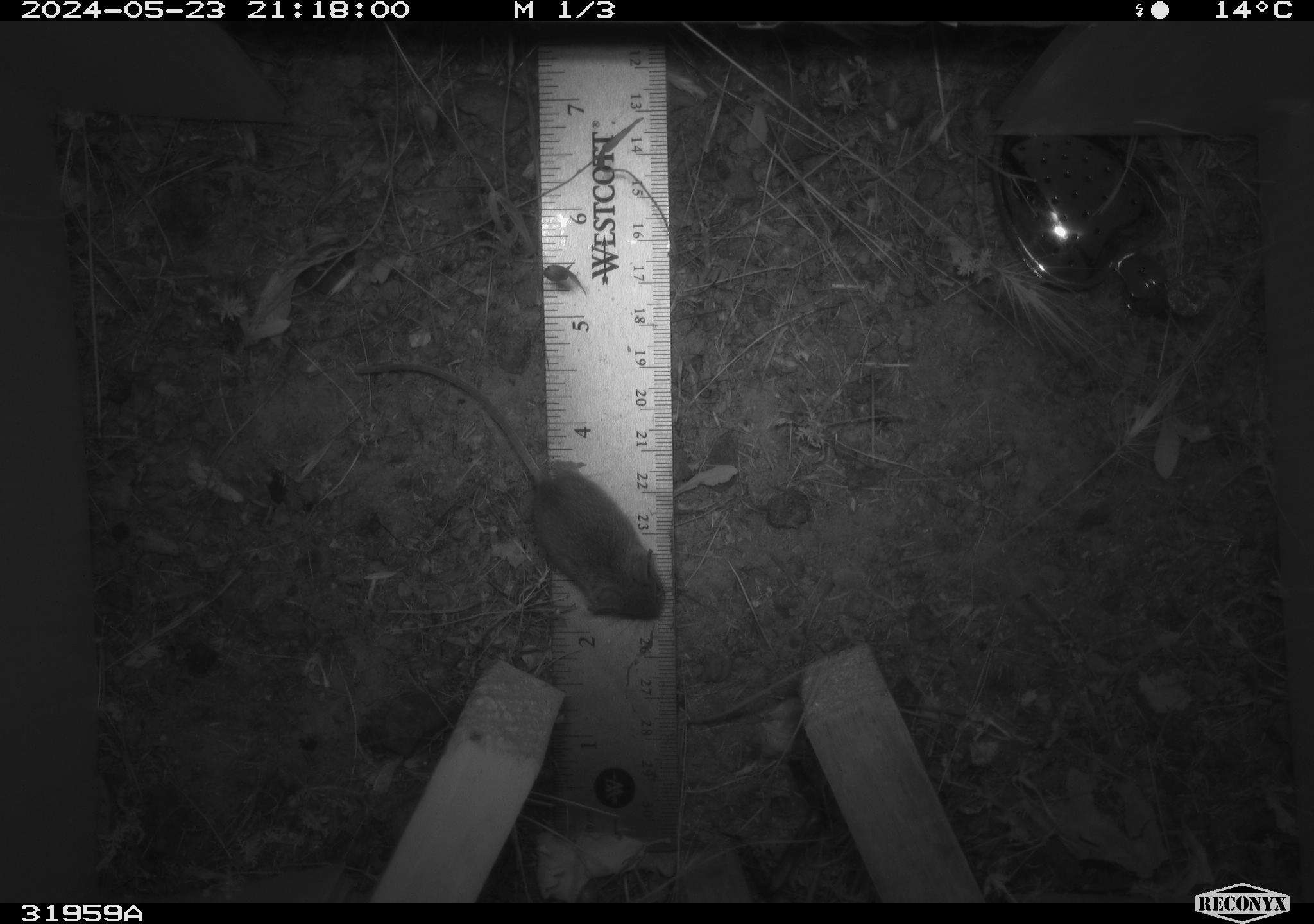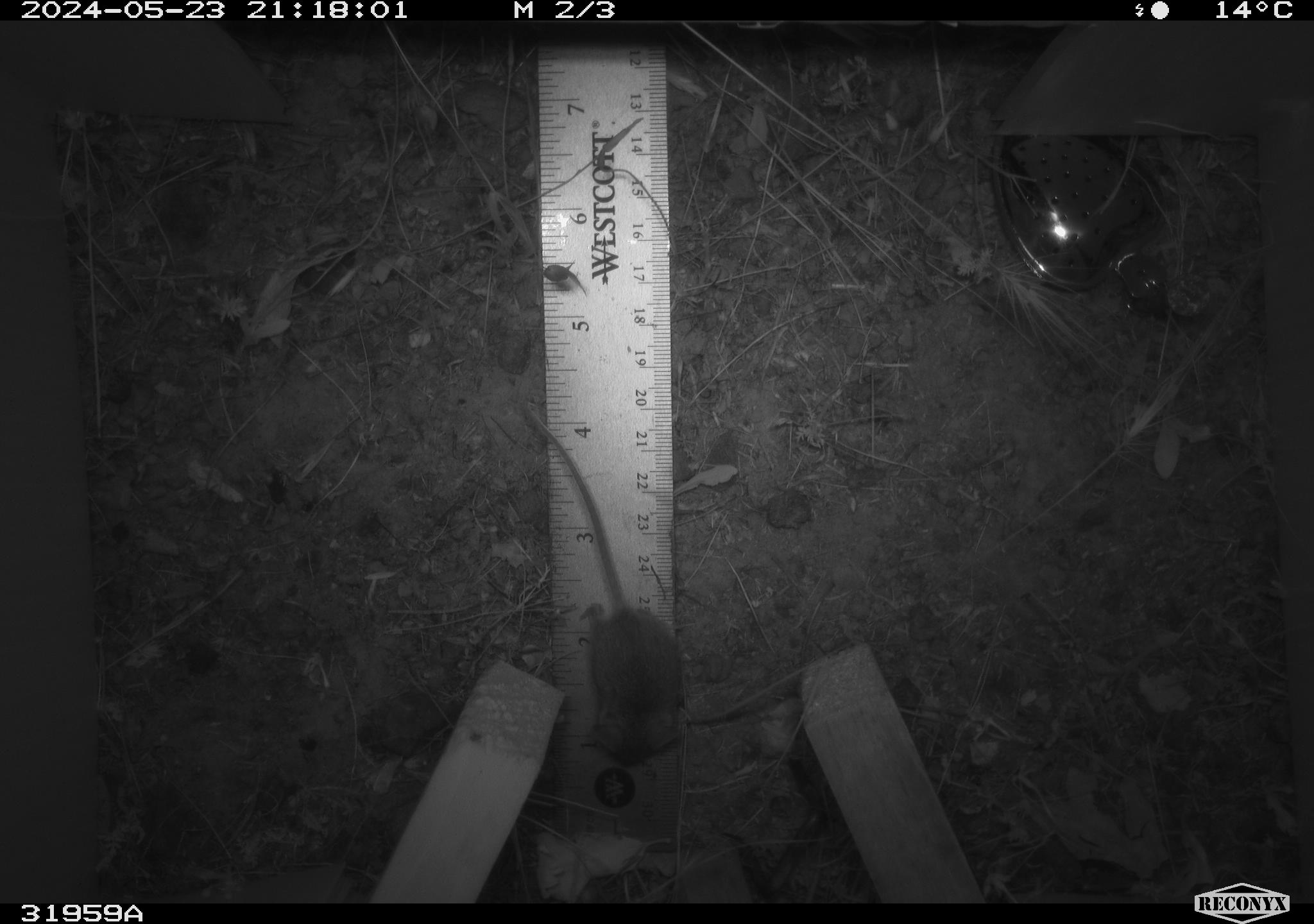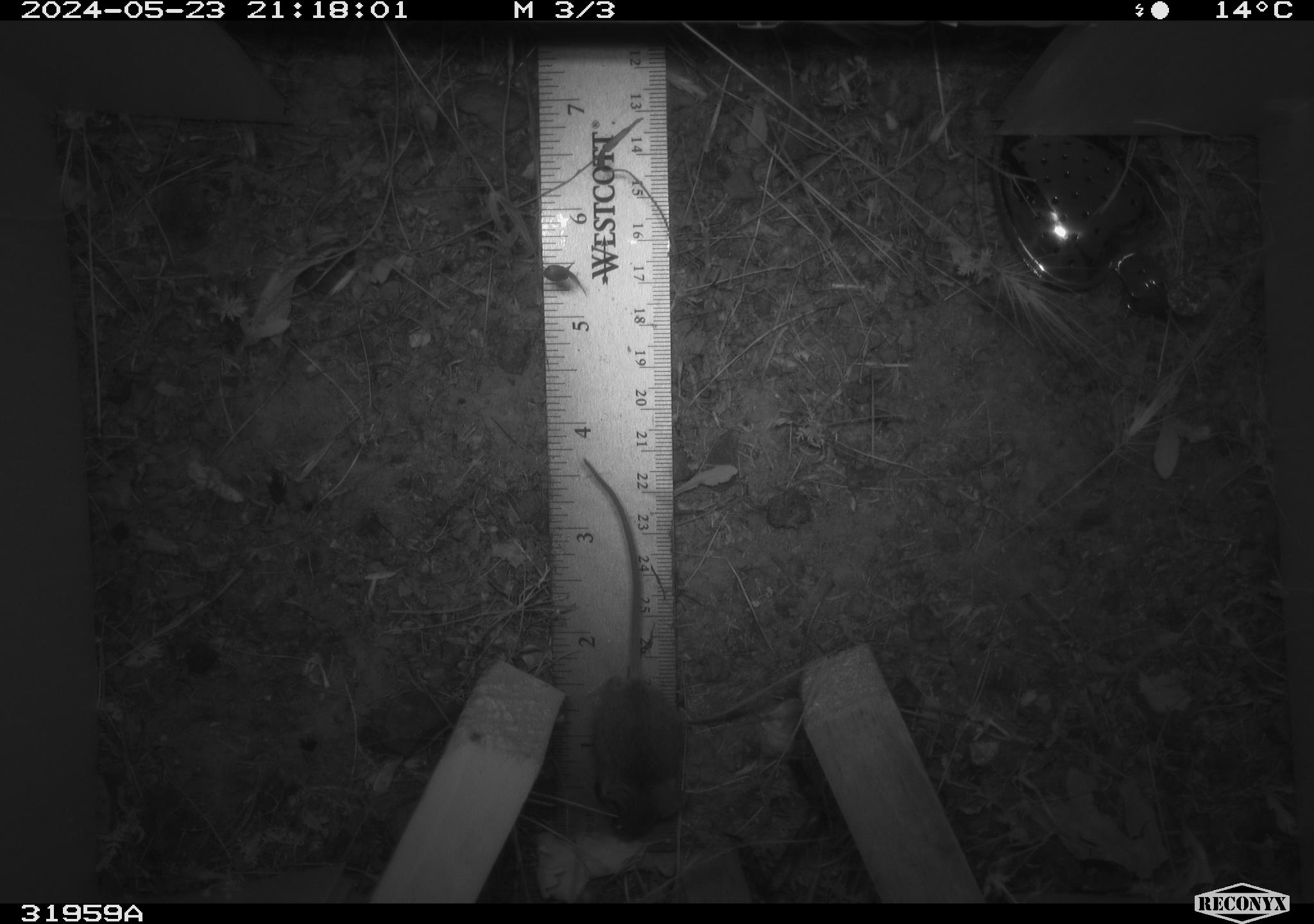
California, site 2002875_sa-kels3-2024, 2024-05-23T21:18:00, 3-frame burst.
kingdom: Animalia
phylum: Chordata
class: Mammalia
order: Rodentia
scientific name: Rodentia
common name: rodent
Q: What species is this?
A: Rodent (Rodentia).